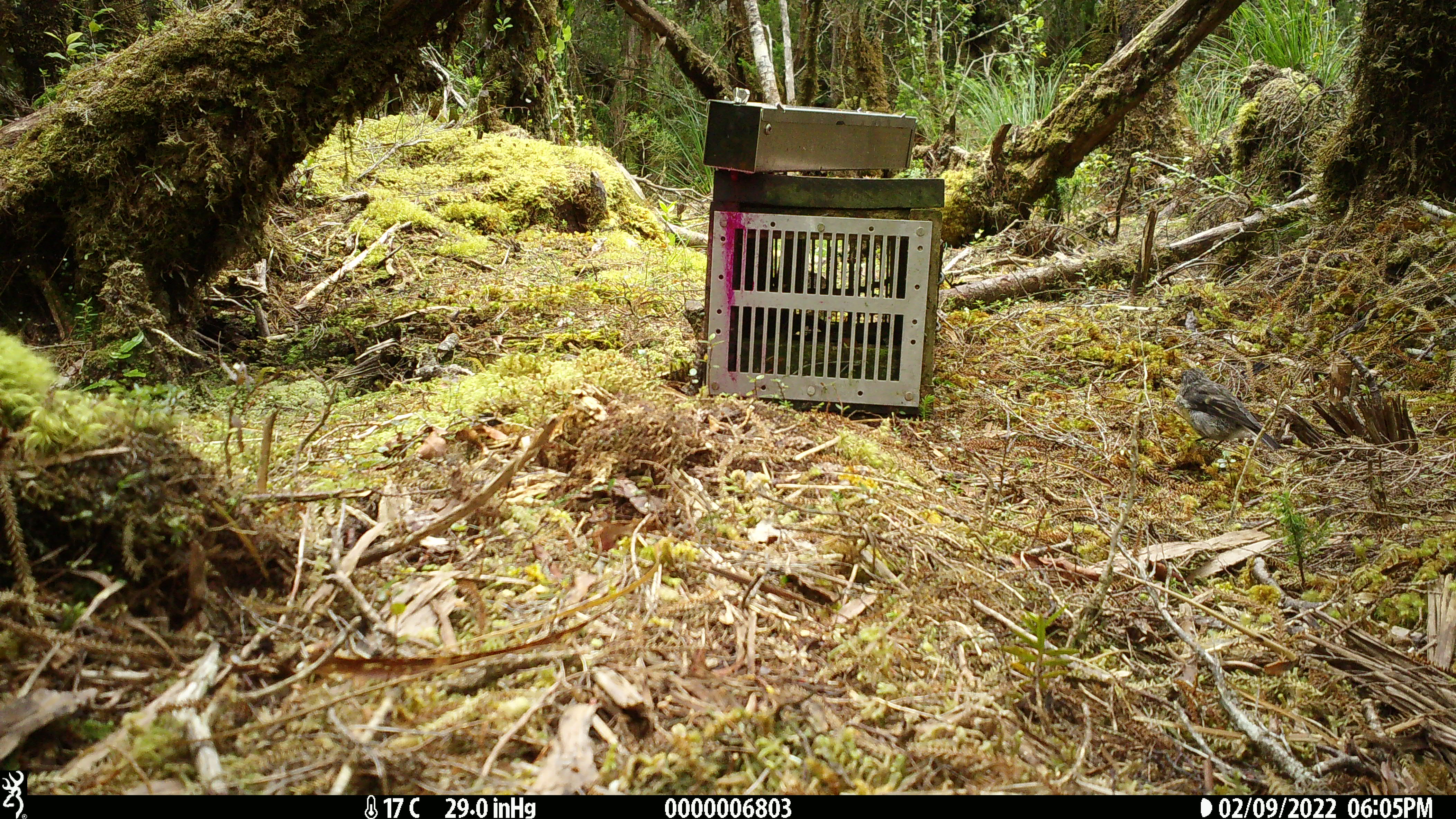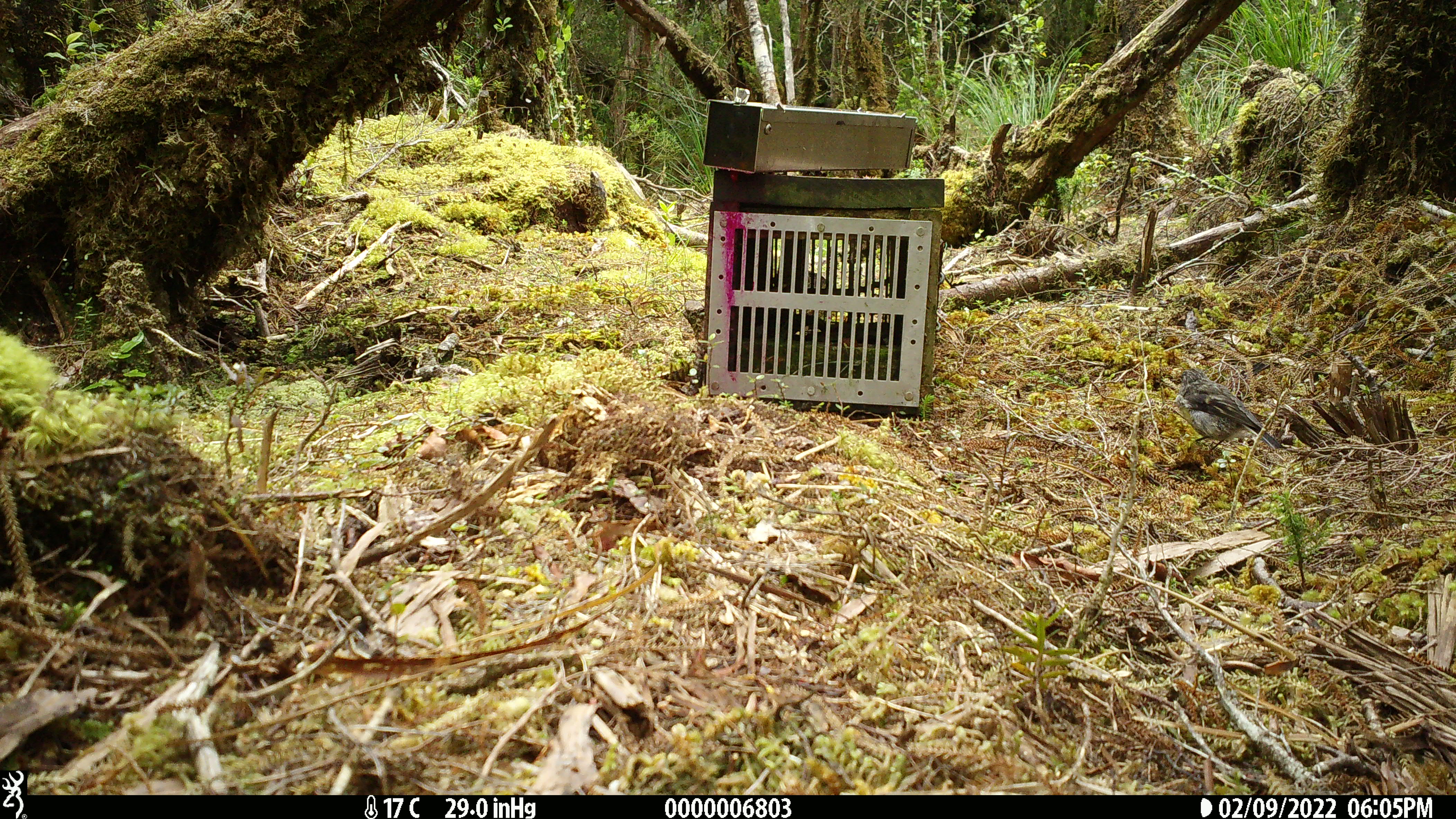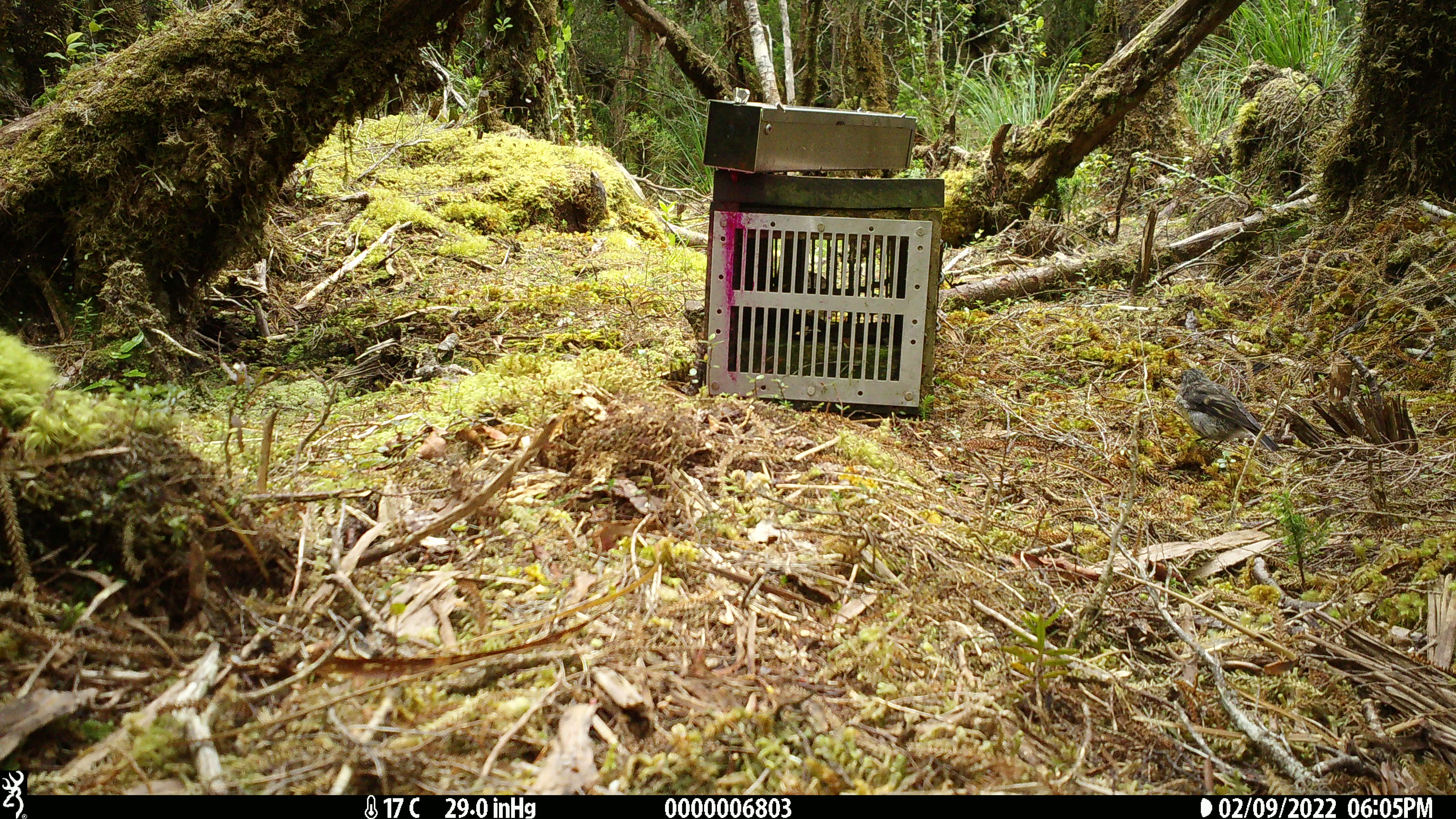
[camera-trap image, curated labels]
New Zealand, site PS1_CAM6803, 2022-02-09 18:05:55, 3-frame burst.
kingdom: Animalia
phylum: Chordata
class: Aves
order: Passeriformes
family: Petroicidae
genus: Petroica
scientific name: Petroica macrocephala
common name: tomtit